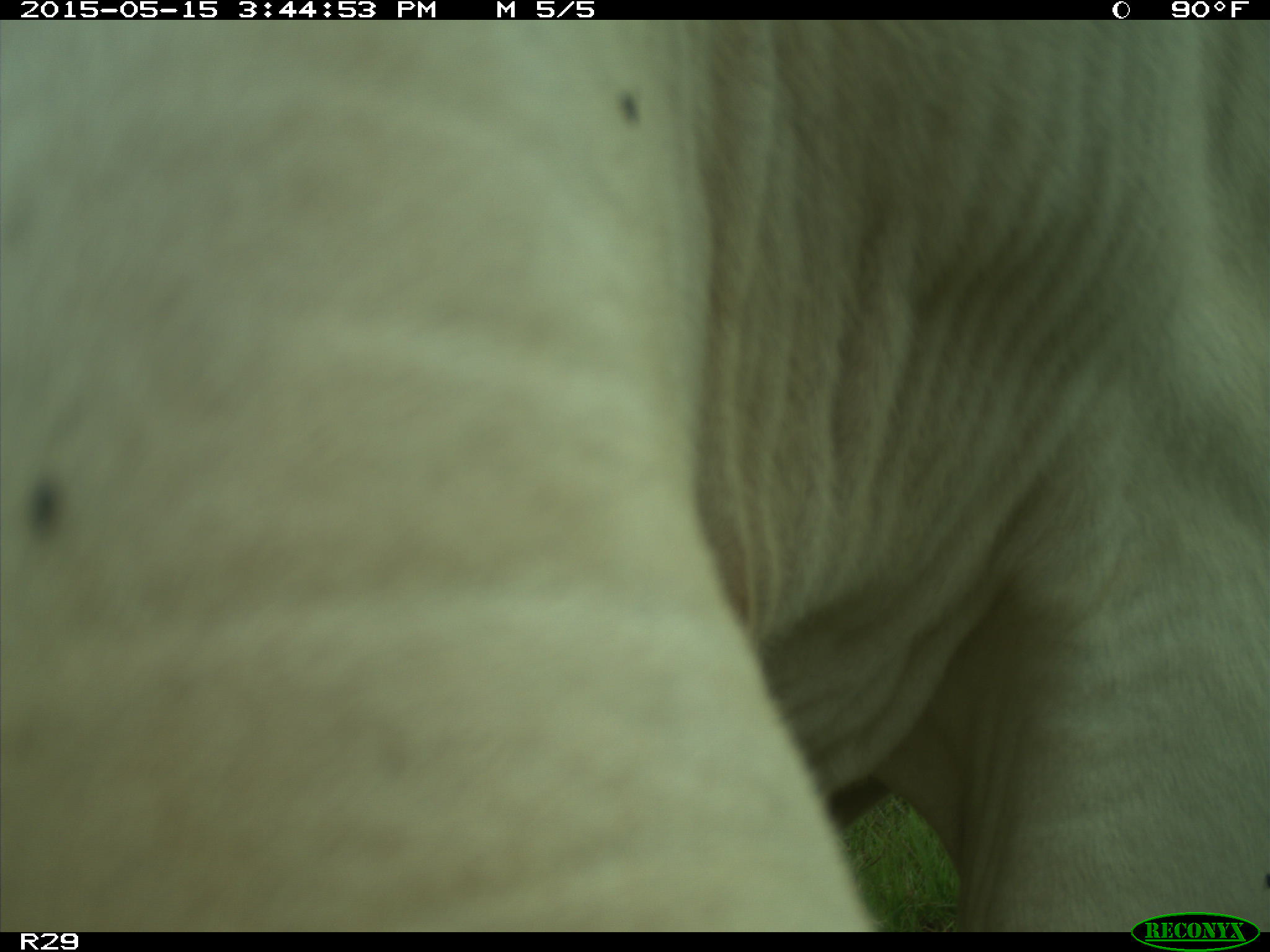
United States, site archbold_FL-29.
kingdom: Animalia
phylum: Chordata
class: Mammalia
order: Artiodactyla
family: Bovidae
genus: Bos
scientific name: Bos taurus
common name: domestic cow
Bos taurus (domestic cow).